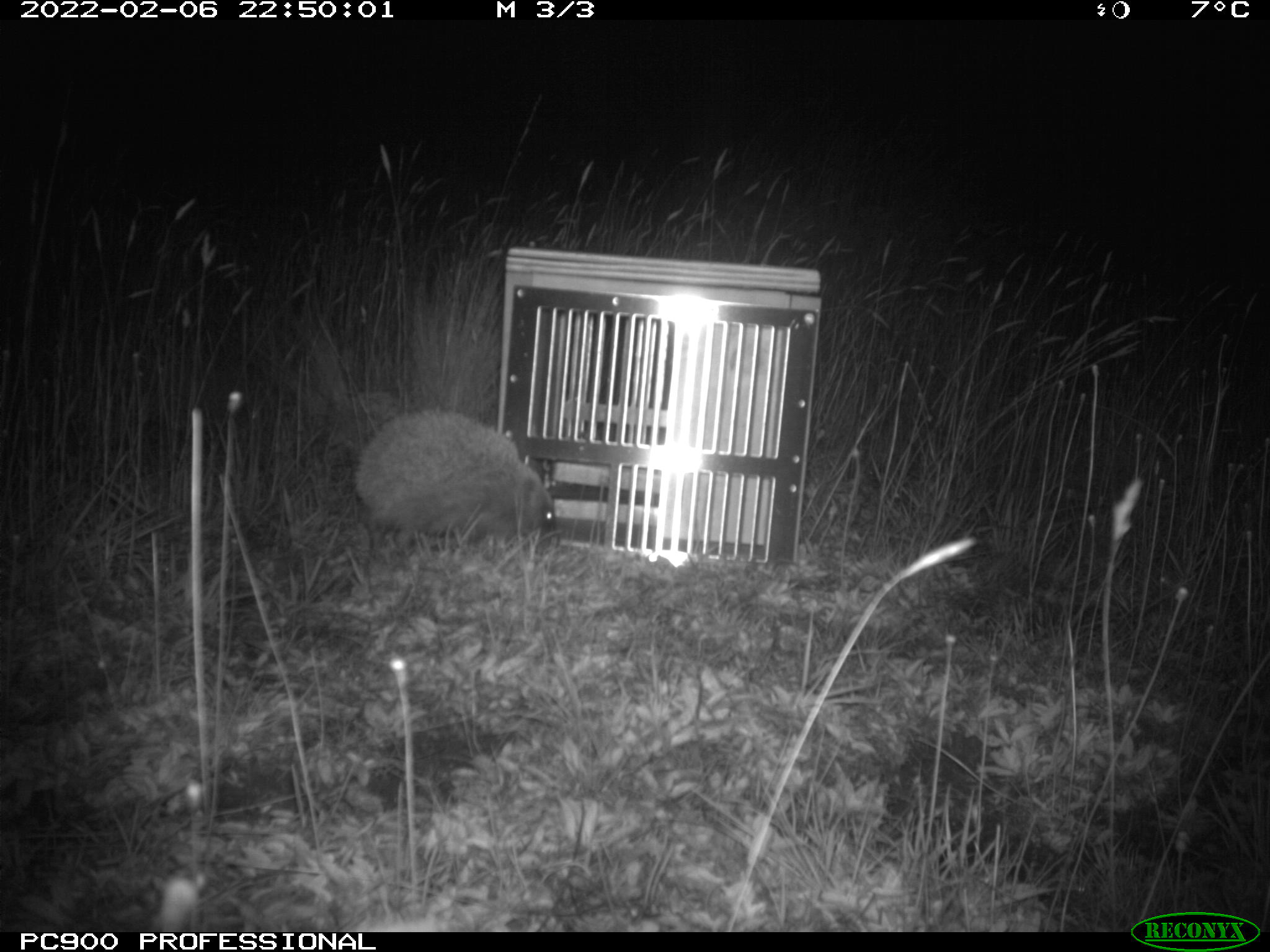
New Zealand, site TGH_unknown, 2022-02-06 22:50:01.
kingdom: Animalia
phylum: Chordata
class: Mammalia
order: Eulipotyphla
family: Erinaceidae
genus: Erinaceus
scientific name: Erinaceus europaeus europaeus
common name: european hedgehog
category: hedgehog